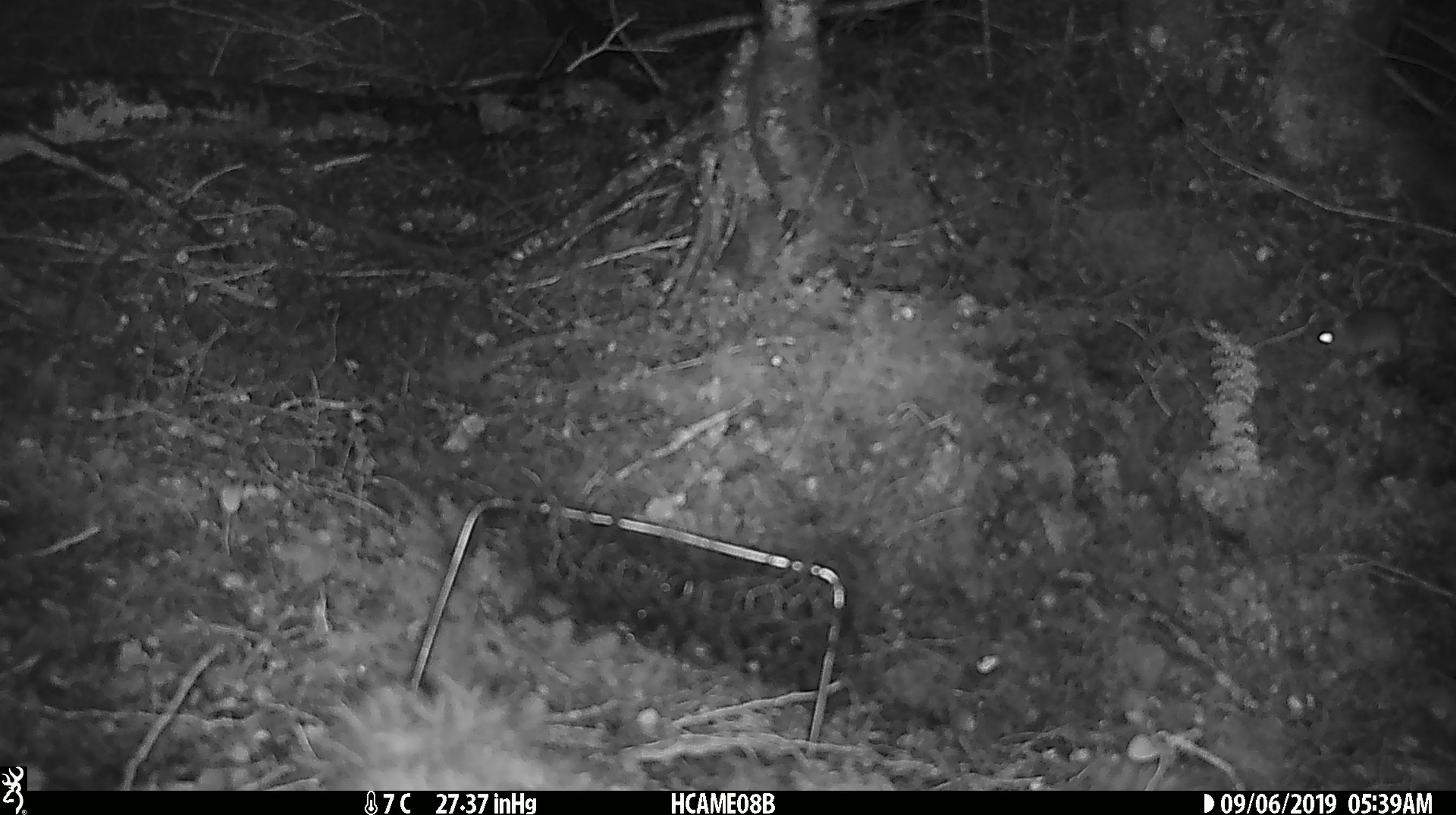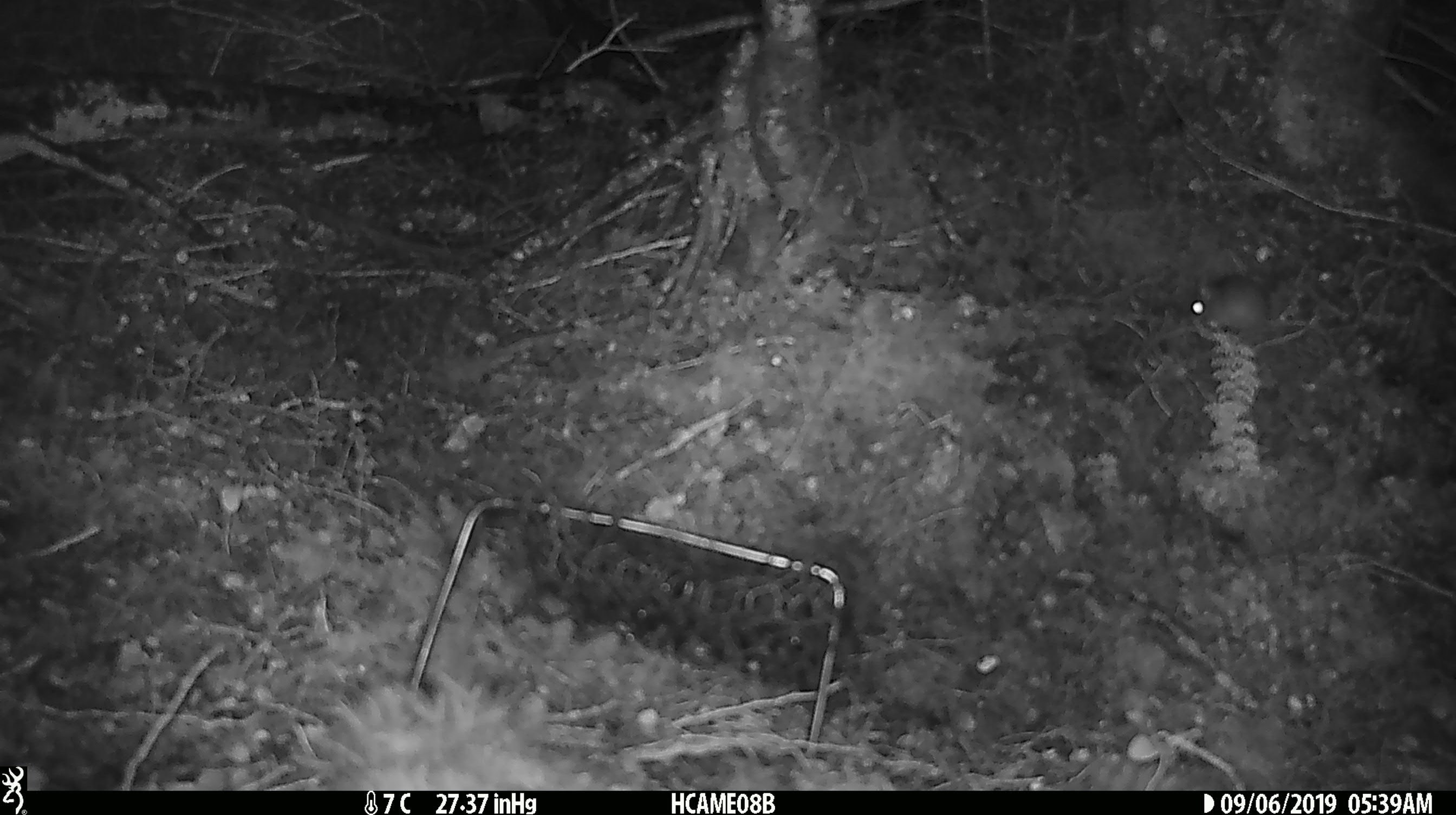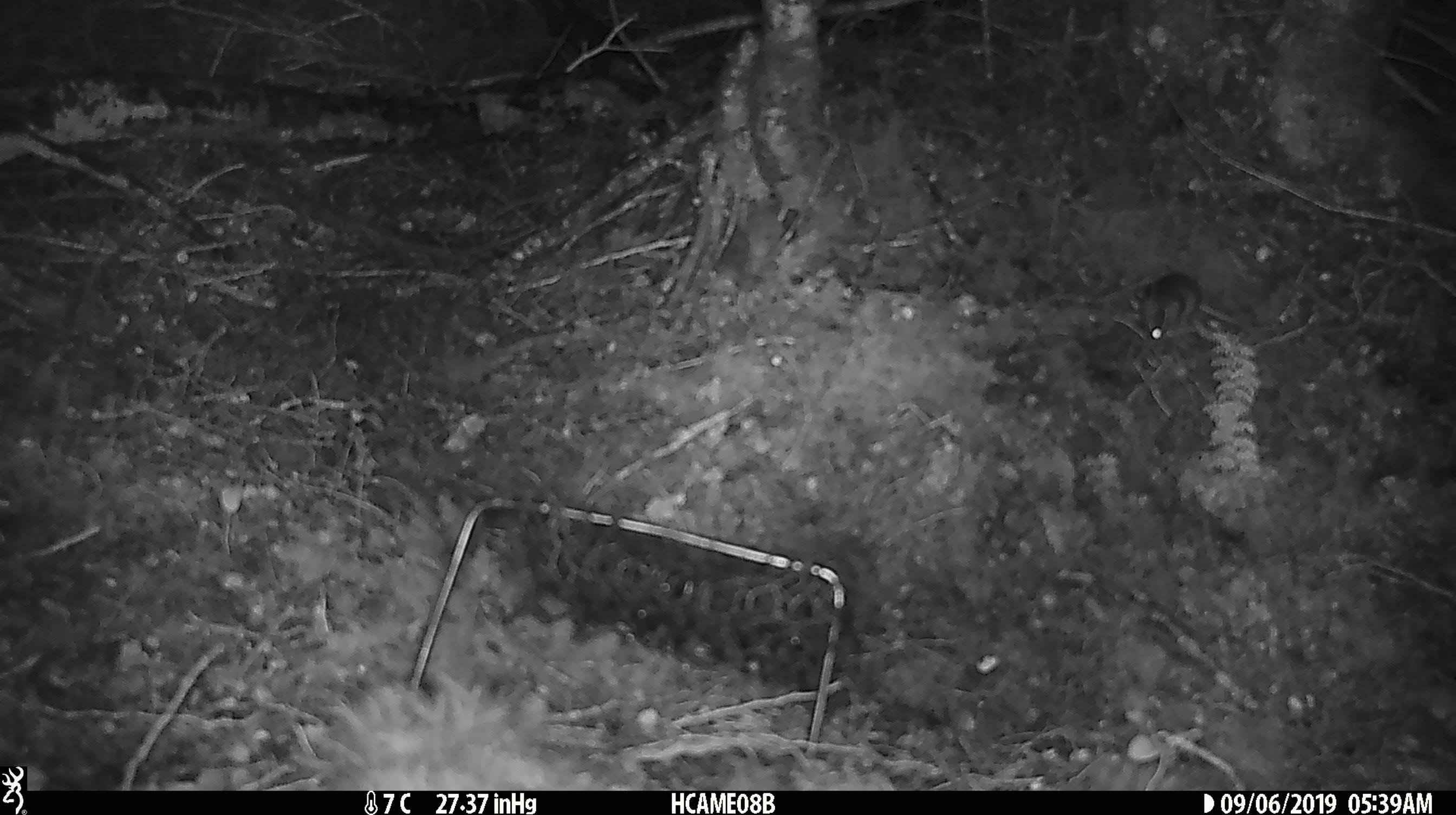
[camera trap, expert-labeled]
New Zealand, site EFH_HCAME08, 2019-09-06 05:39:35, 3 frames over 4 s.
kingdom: Animalia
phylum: Chordata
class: Mammalia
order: Rodentia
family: Muridae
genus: Mus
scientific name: Mus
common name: mouse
Mouse (Mus).